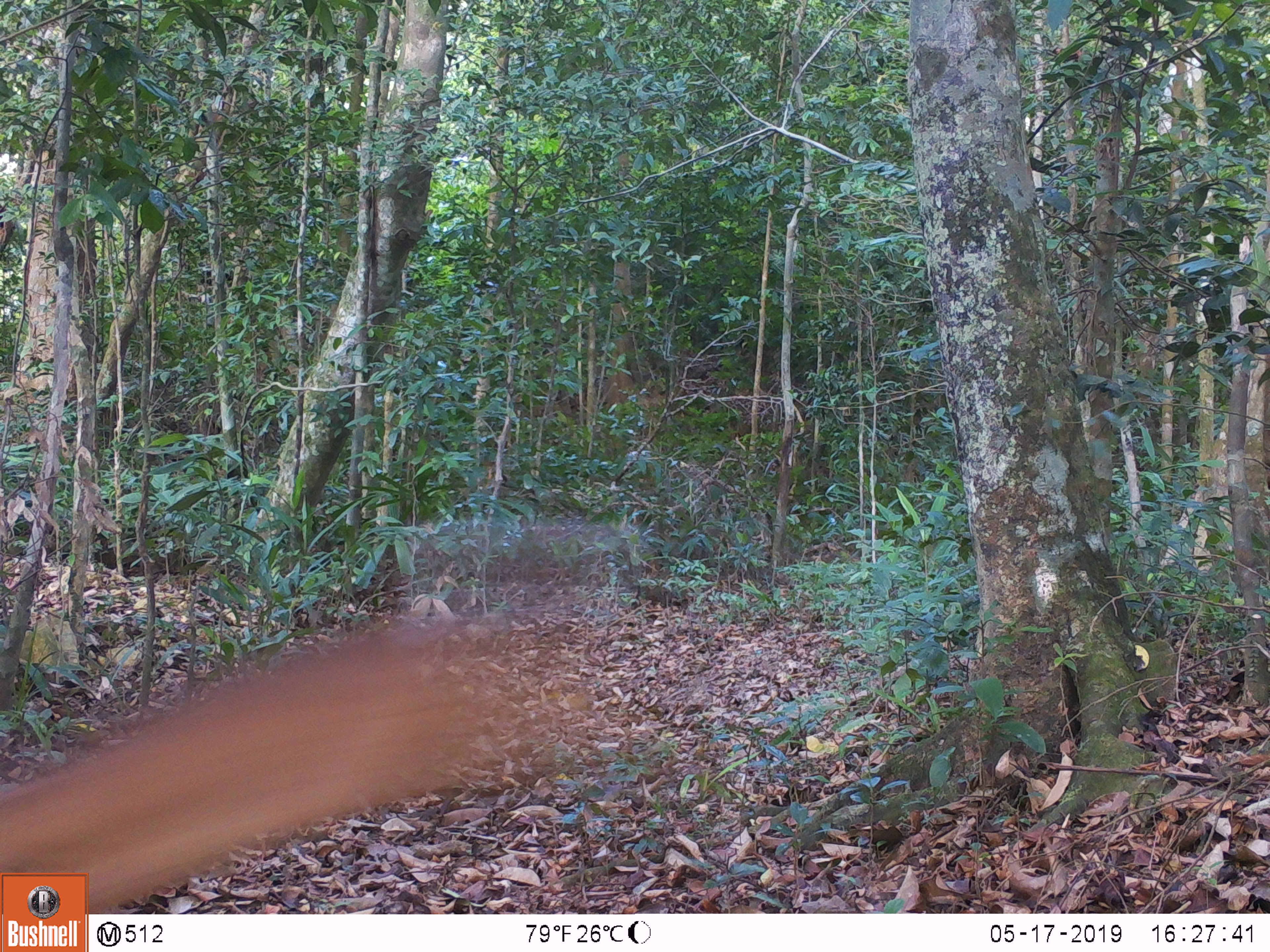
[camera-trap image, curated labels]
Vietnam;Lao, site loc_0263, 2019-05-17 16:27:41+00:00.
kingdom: Animalia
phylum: Chordata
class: Mammalia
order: Artiodactyla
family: Cervidae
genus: Muntiacus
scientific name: Muntiacus vuquangensis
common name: large-antlered muntjac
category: large antlered muntjac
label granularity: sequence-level